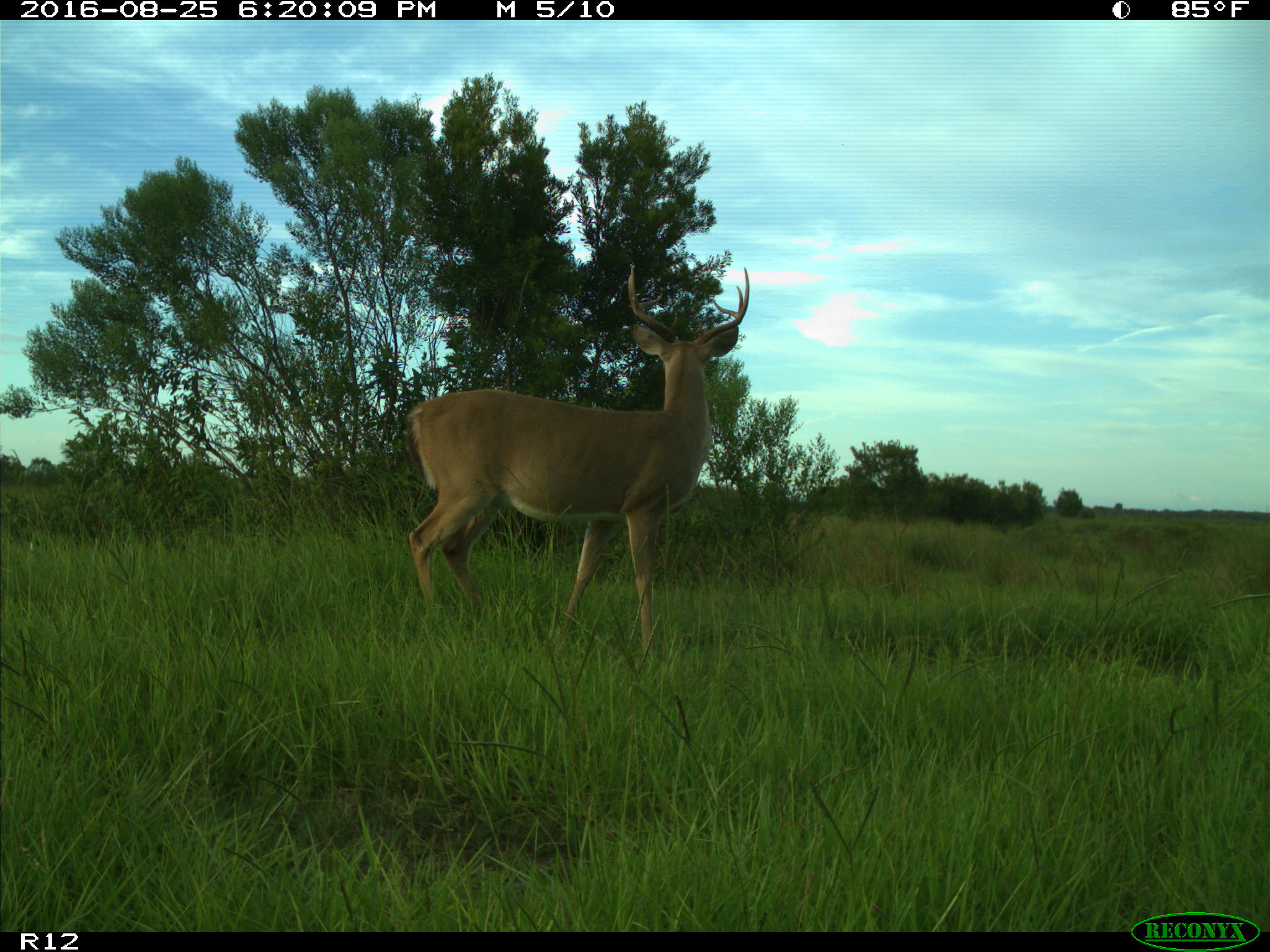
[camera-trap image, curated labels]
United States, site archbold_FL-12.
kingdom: Animalia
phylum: Chordata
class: Mammalia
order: Artiodactyla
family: Cervidae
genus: Odocoileus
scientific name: Odocoileus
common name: deer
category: unidentified deer